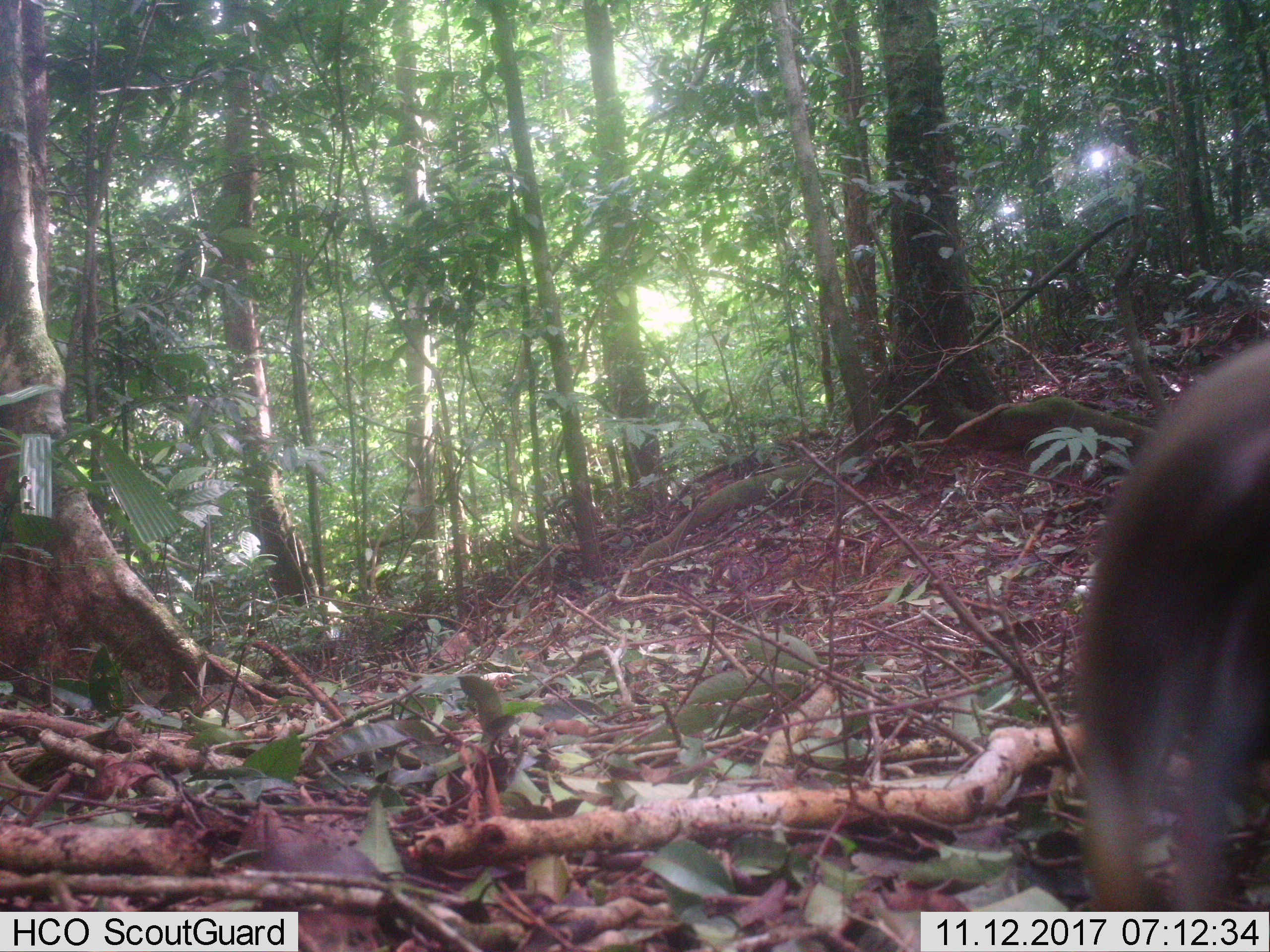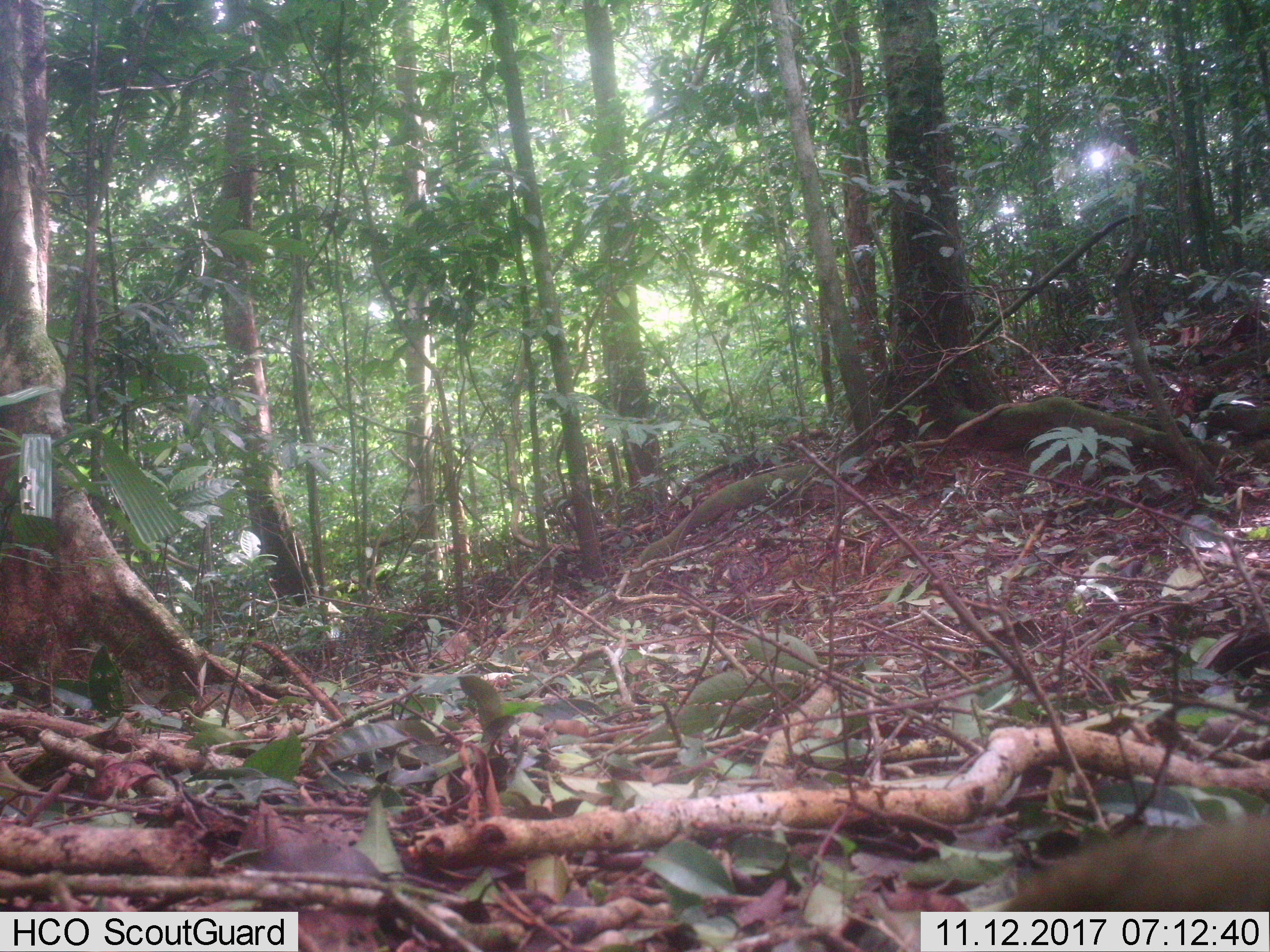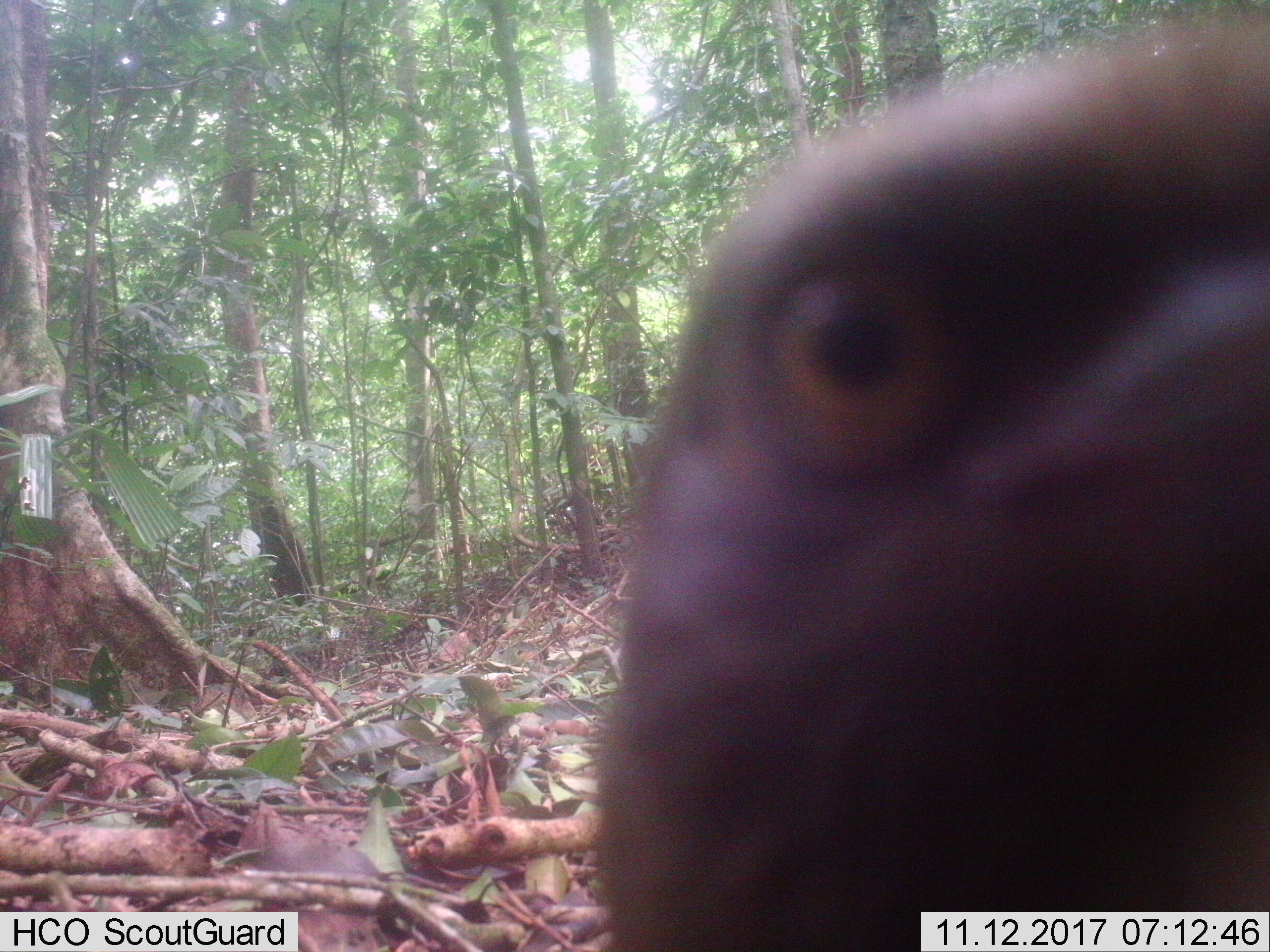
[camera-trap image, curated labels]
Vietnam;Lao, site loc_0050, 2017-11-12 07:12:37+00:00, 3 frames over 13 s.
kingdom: Animalia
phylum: Chordata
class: Aves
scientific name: Aves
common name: bird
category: unidentified bird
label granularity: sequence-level